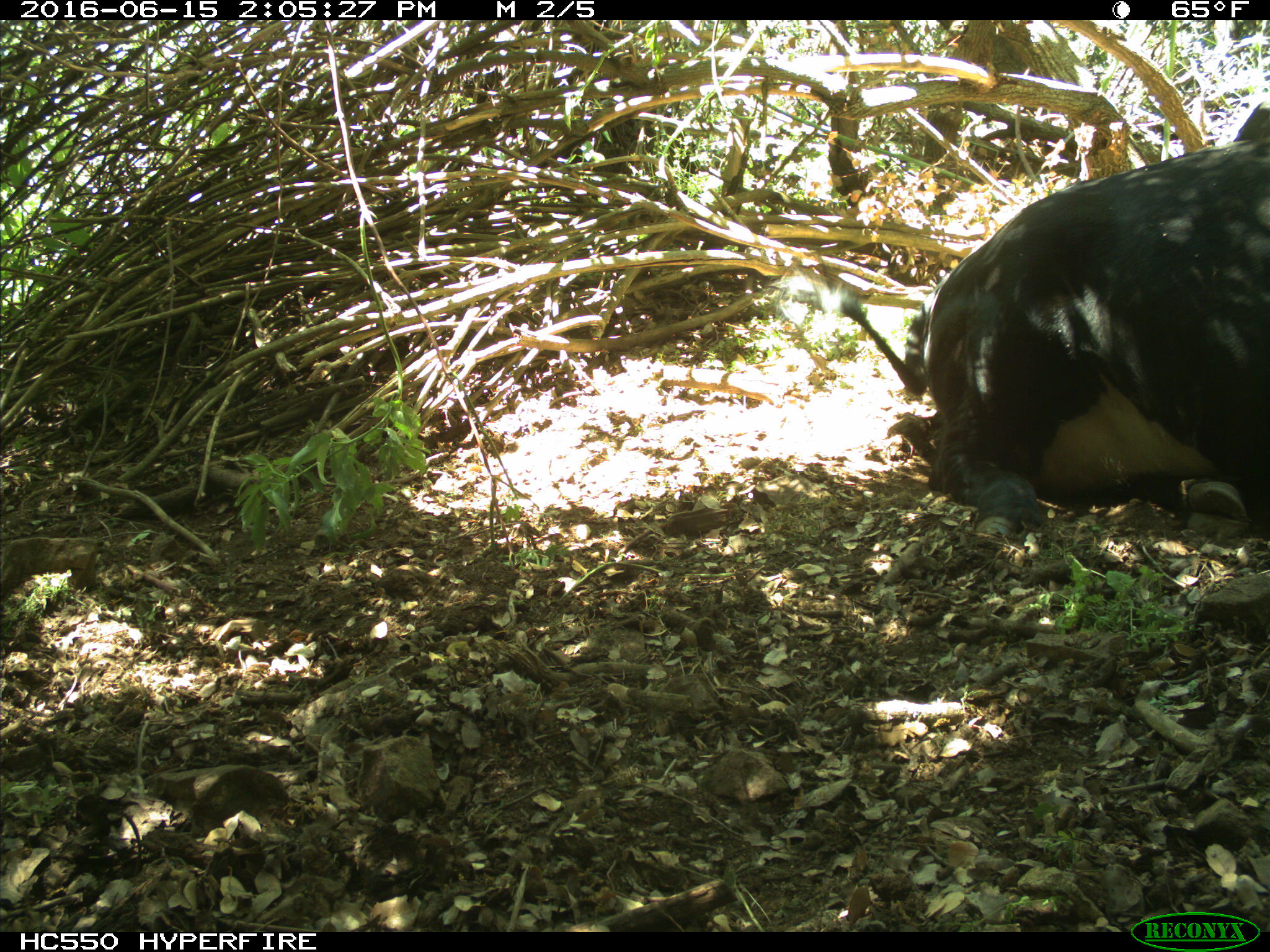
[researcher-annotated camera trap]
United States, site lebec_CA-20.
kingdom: Animalia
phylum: Chordata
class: Mammalia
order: Artiodactyla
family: Bovidae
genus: Bos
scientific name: Bos taurus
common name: domestic cow